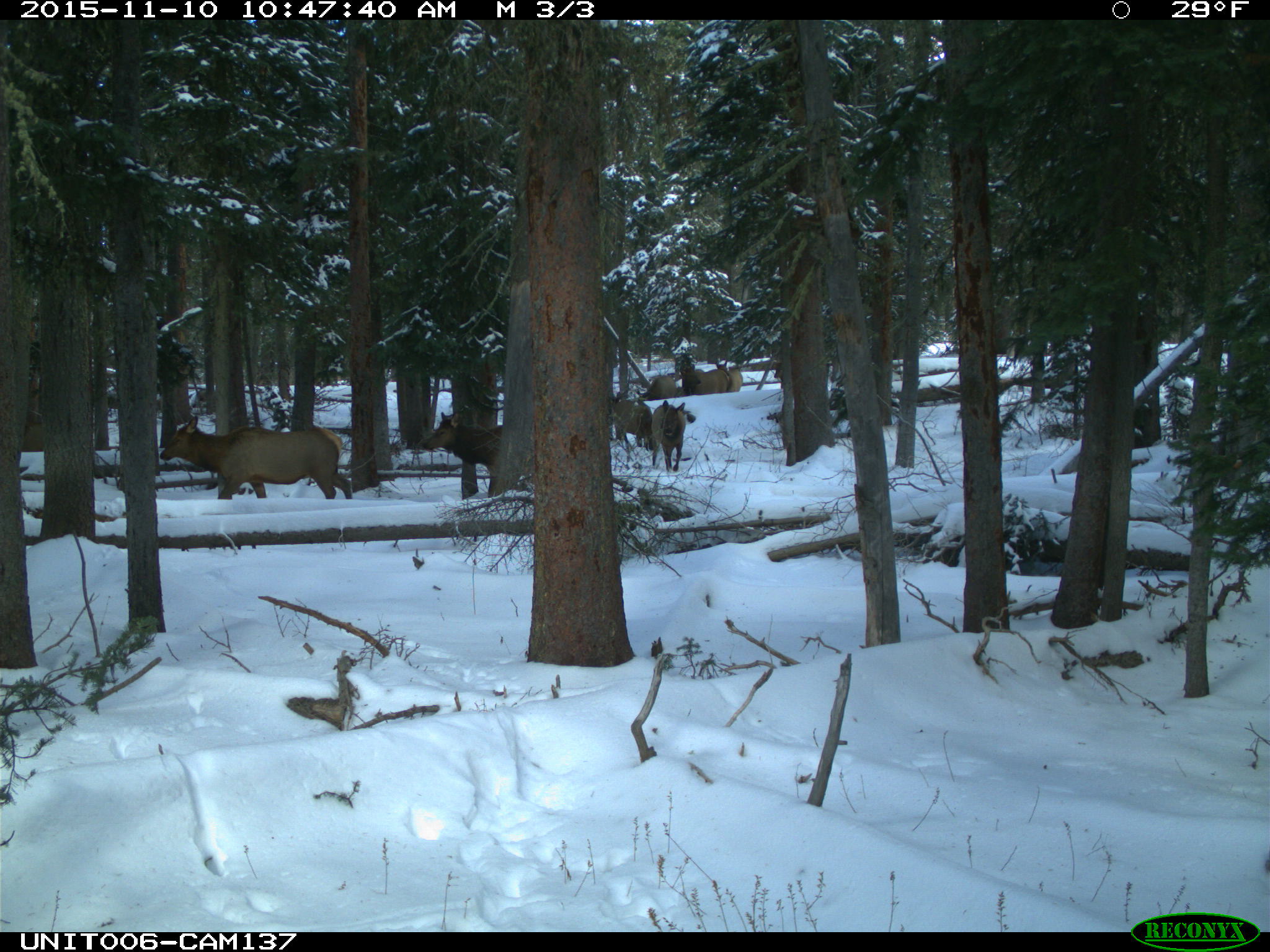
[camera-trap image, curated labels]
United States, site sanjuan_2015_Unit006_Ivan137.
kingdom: Animalia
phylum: Chordata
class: Mammalia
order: Artiodactyla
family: Cervidae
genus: Cervus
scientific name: Cervus elaphus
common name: red deer